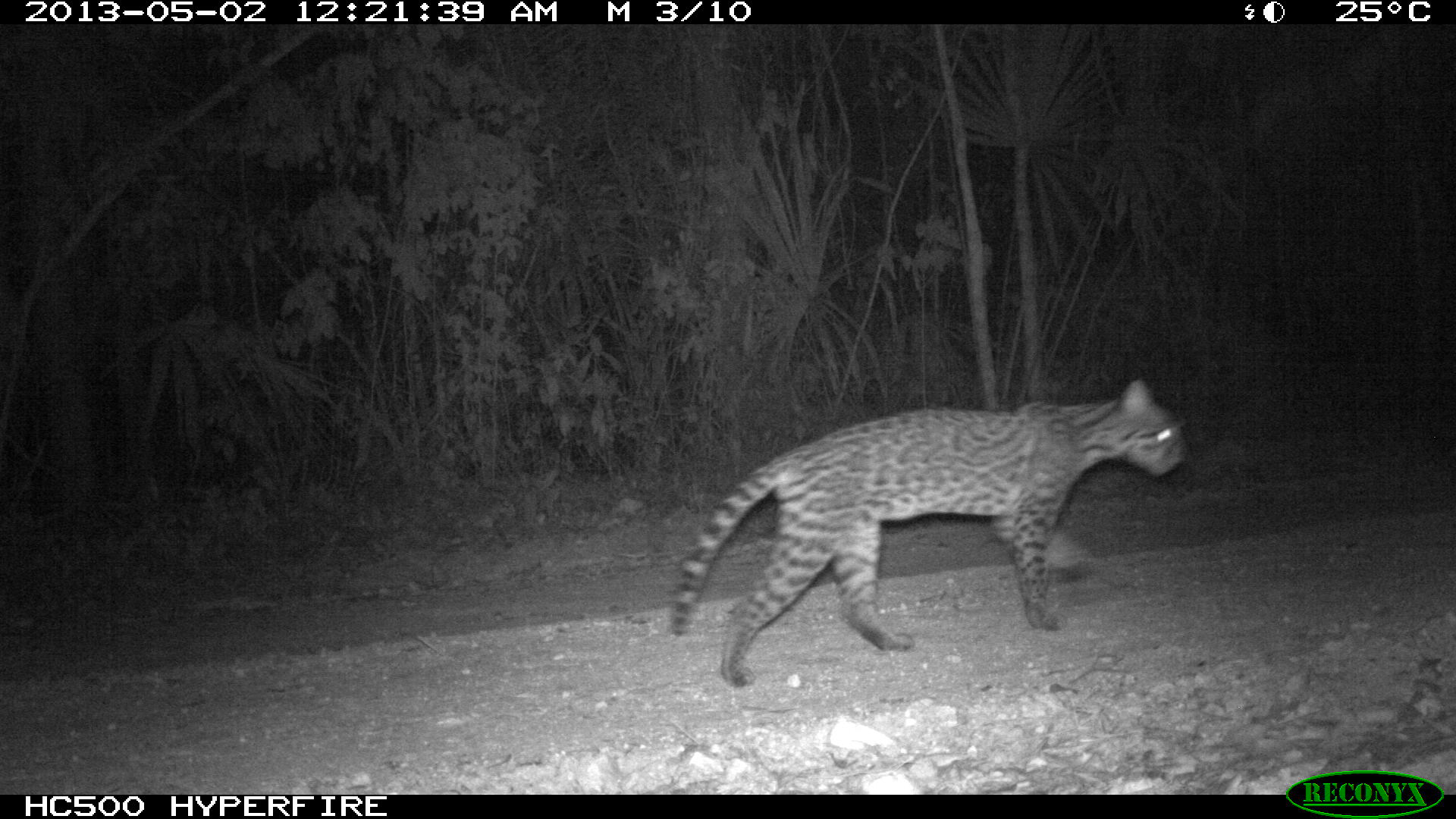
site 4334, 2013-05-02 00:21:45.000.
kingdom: Animalia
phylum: Chordata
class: Mammalia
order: Carnivora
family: Felidae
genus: Leopardus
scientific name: Leopardus pardalis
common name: ocelot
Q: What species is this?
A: Leopardus pardalis (ocelot).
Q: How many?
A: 1.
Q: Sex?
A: Female.